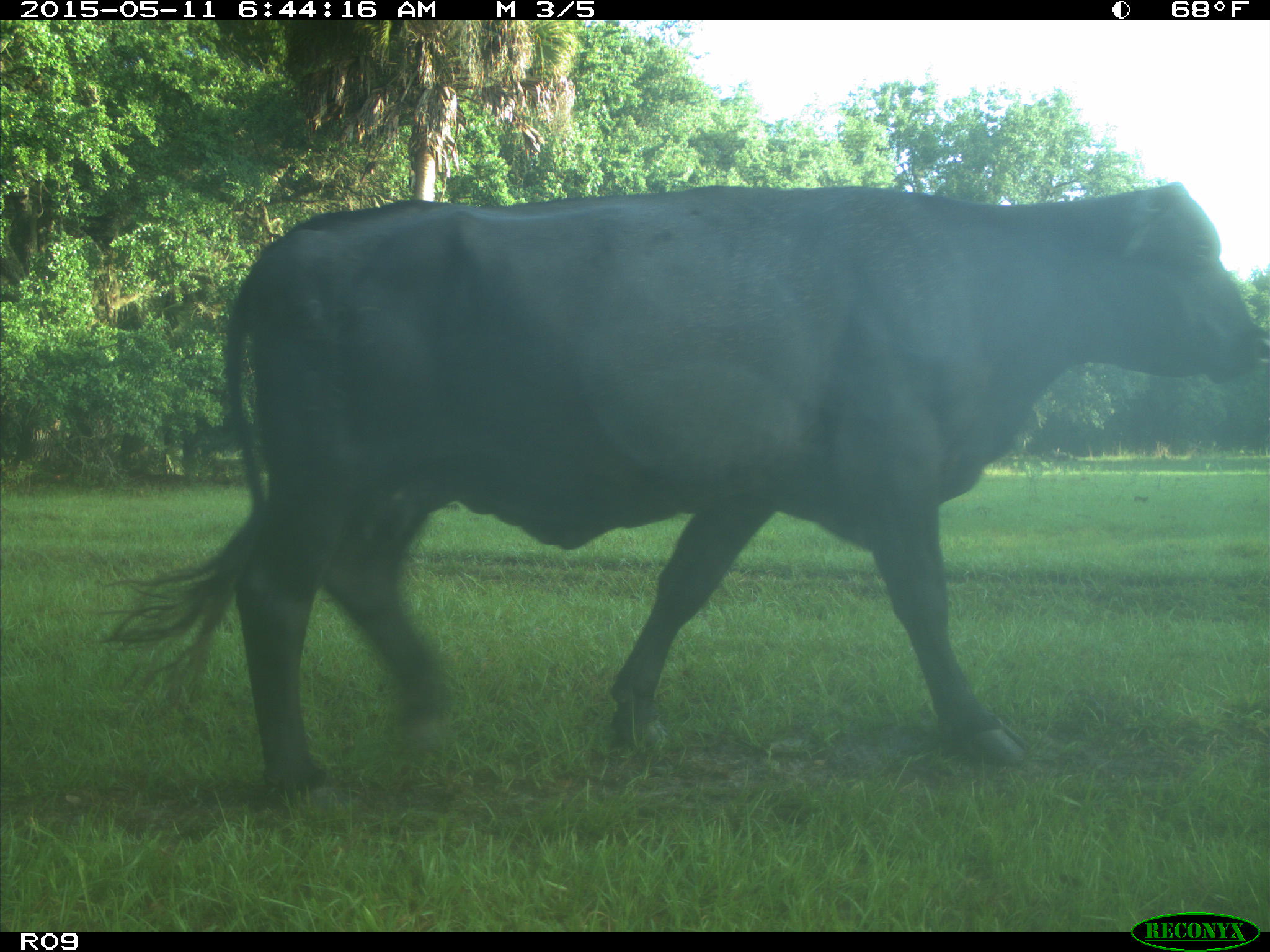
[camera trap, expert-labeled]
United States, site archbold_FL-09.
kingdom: Animalia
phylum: Chordata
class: Mammalia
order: Artiodactyla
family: Bovidae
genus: Bos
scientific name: Bos taurus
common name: domestic cow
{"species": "Bos taurus (domestic cow)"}